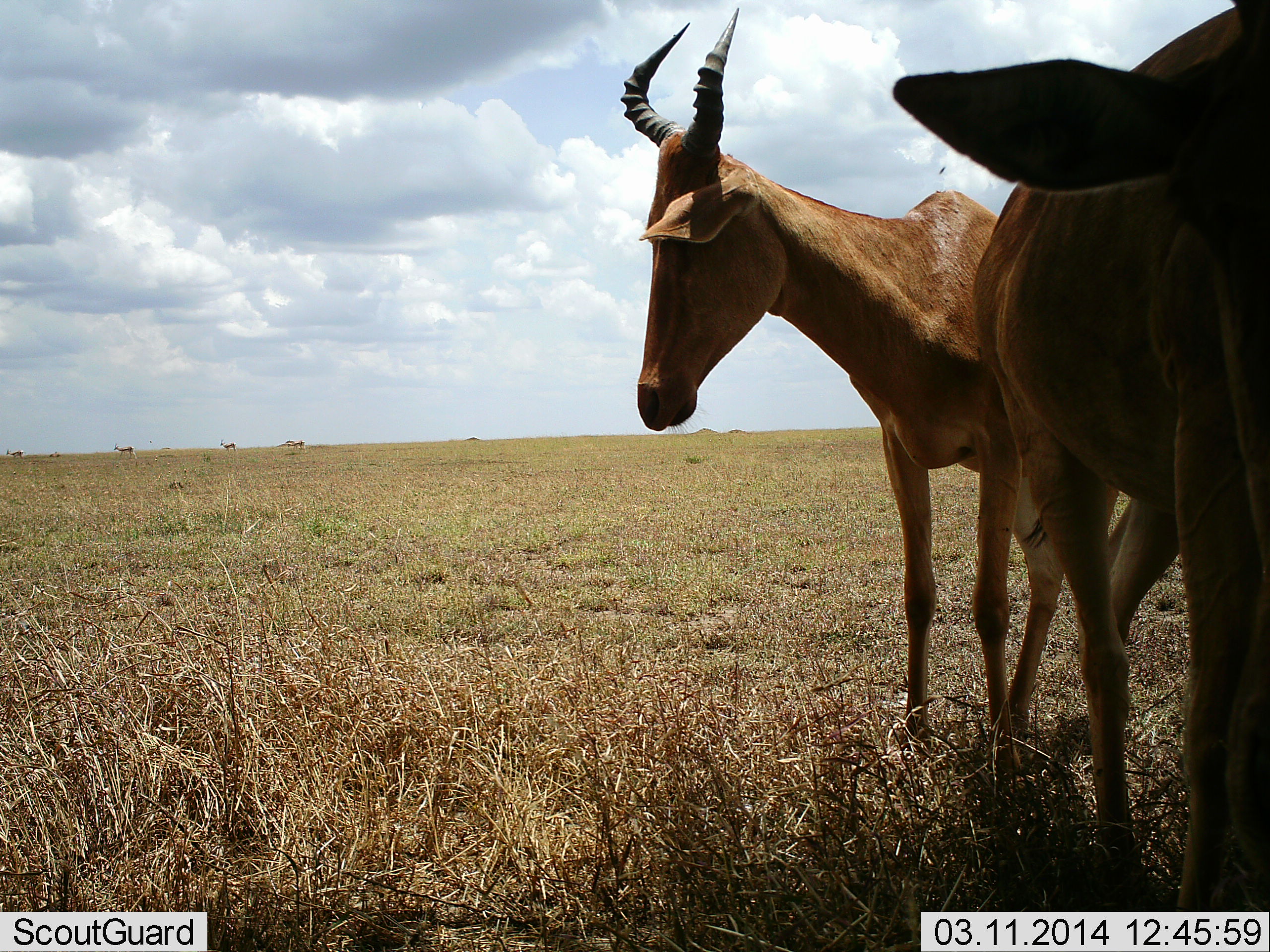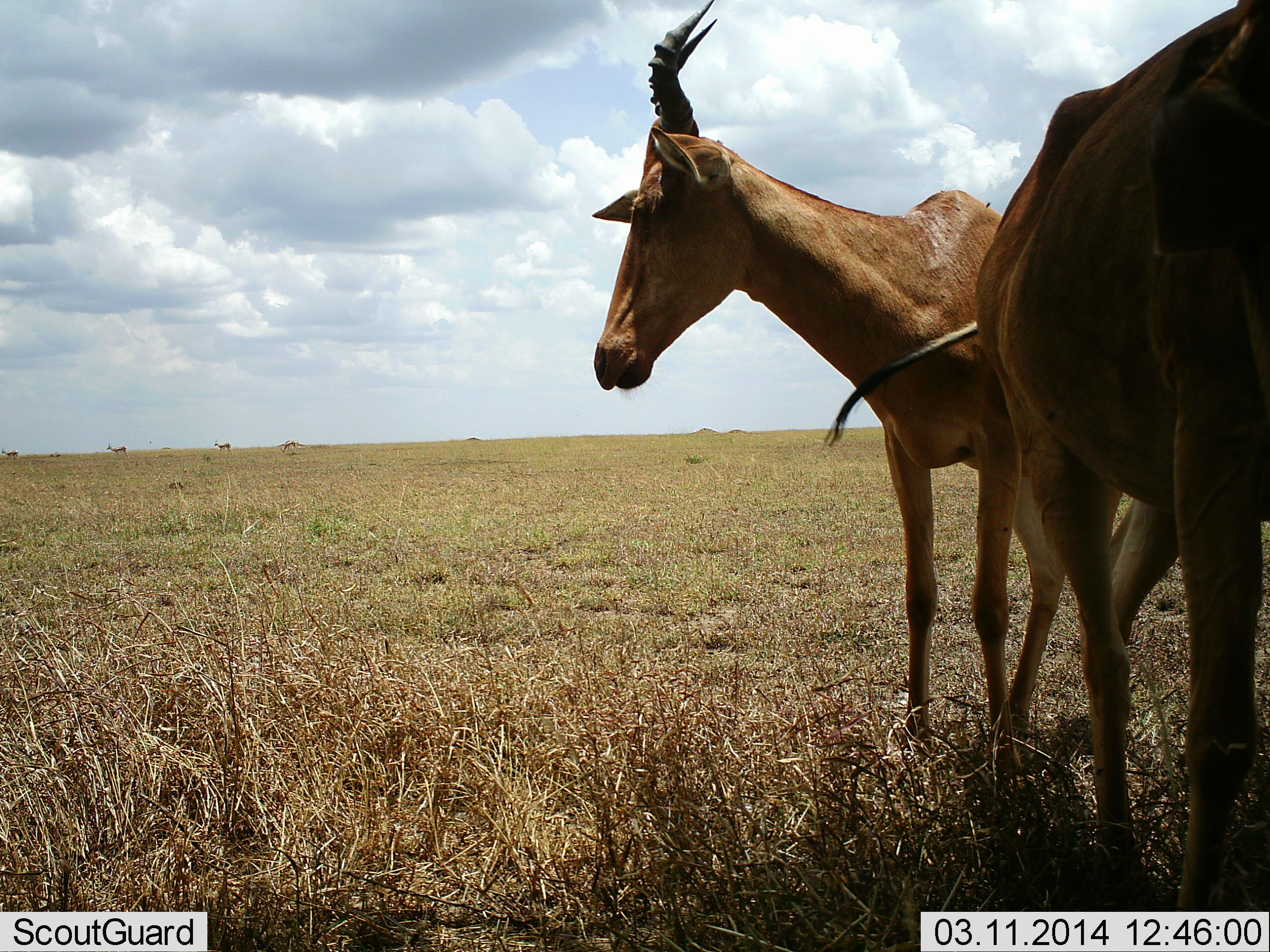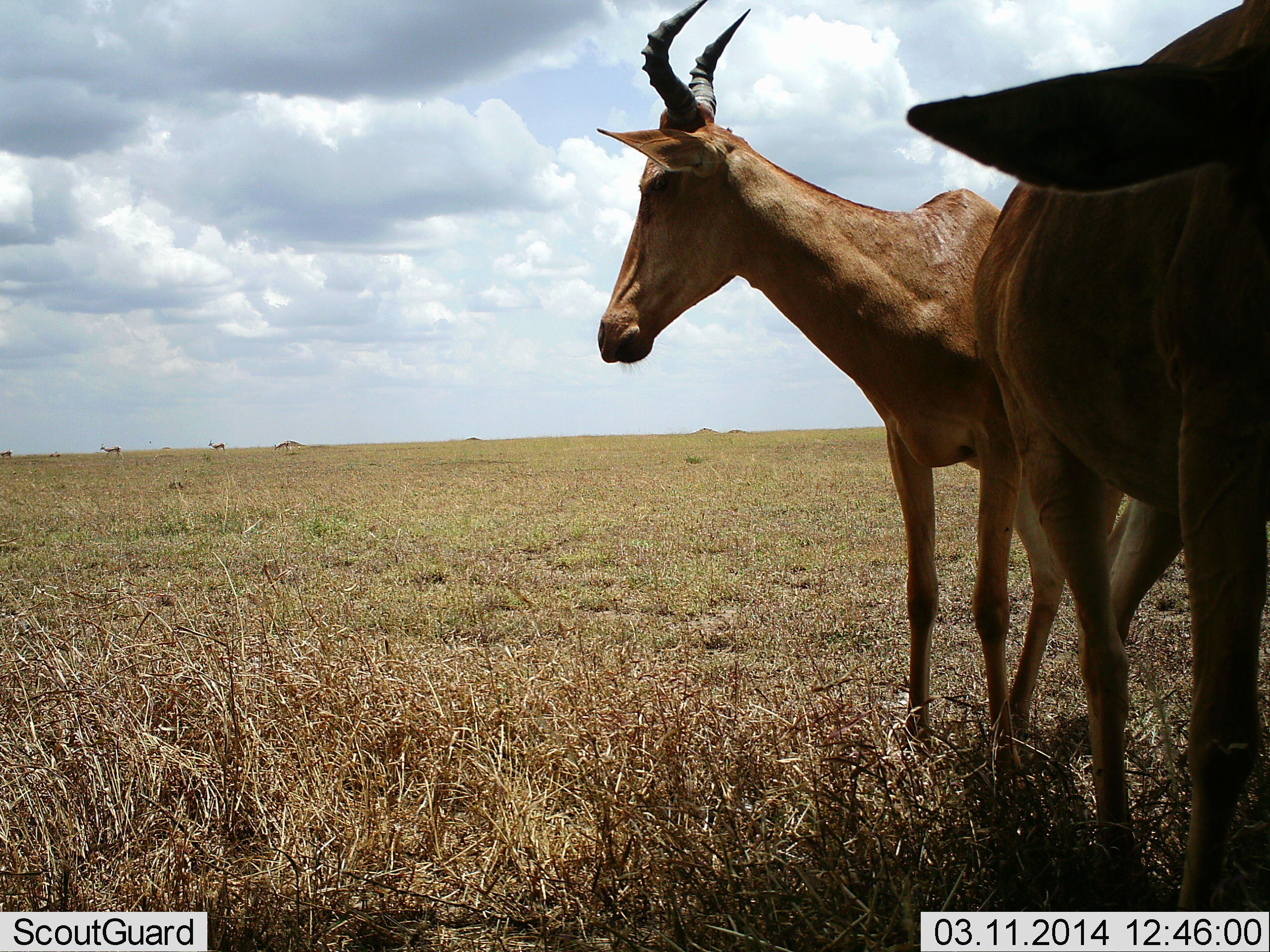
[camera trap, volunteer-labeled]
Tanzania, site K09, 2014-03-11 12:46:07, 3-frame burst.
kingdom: Animalia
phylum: Chordata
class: Mammalia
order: Artiodactyla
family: Bovidae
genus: Alcelaphus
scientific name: Alcelaphus buselaphus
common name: hartebeest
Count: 2.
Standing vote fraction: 100%.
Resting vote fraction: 0%.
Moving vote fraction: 14%.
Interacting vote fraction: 0%.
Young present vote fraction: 0%.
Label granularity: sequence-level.